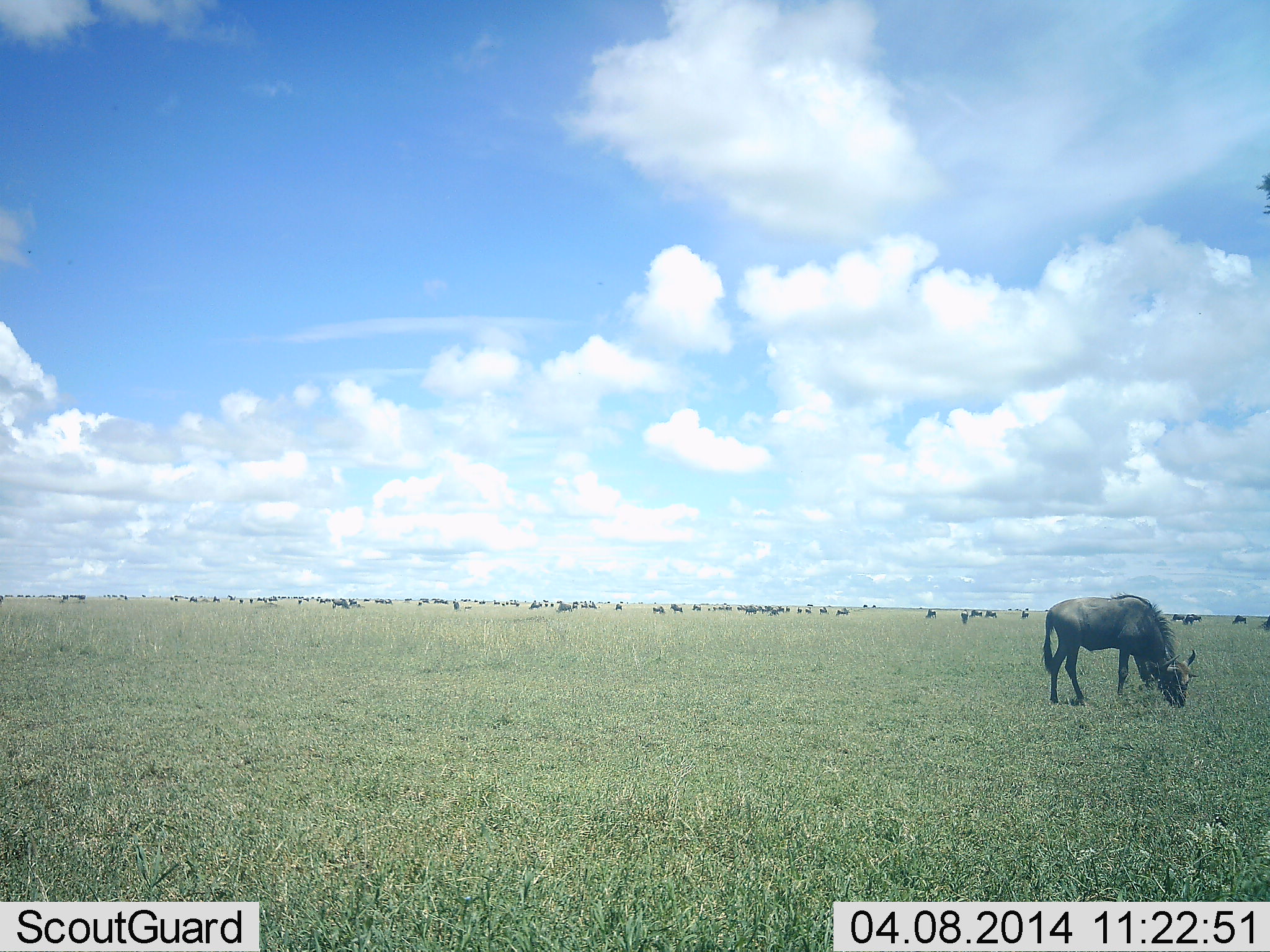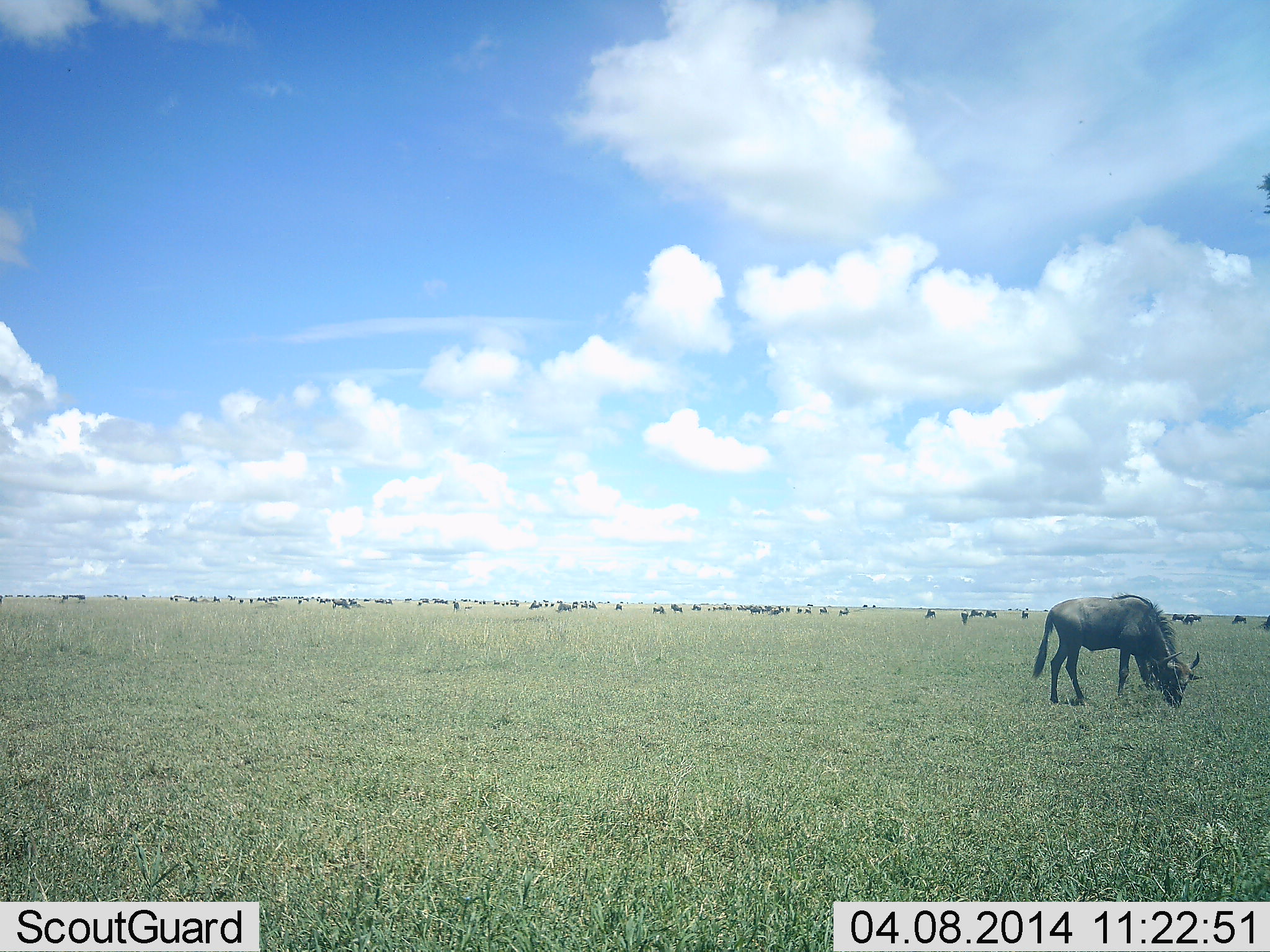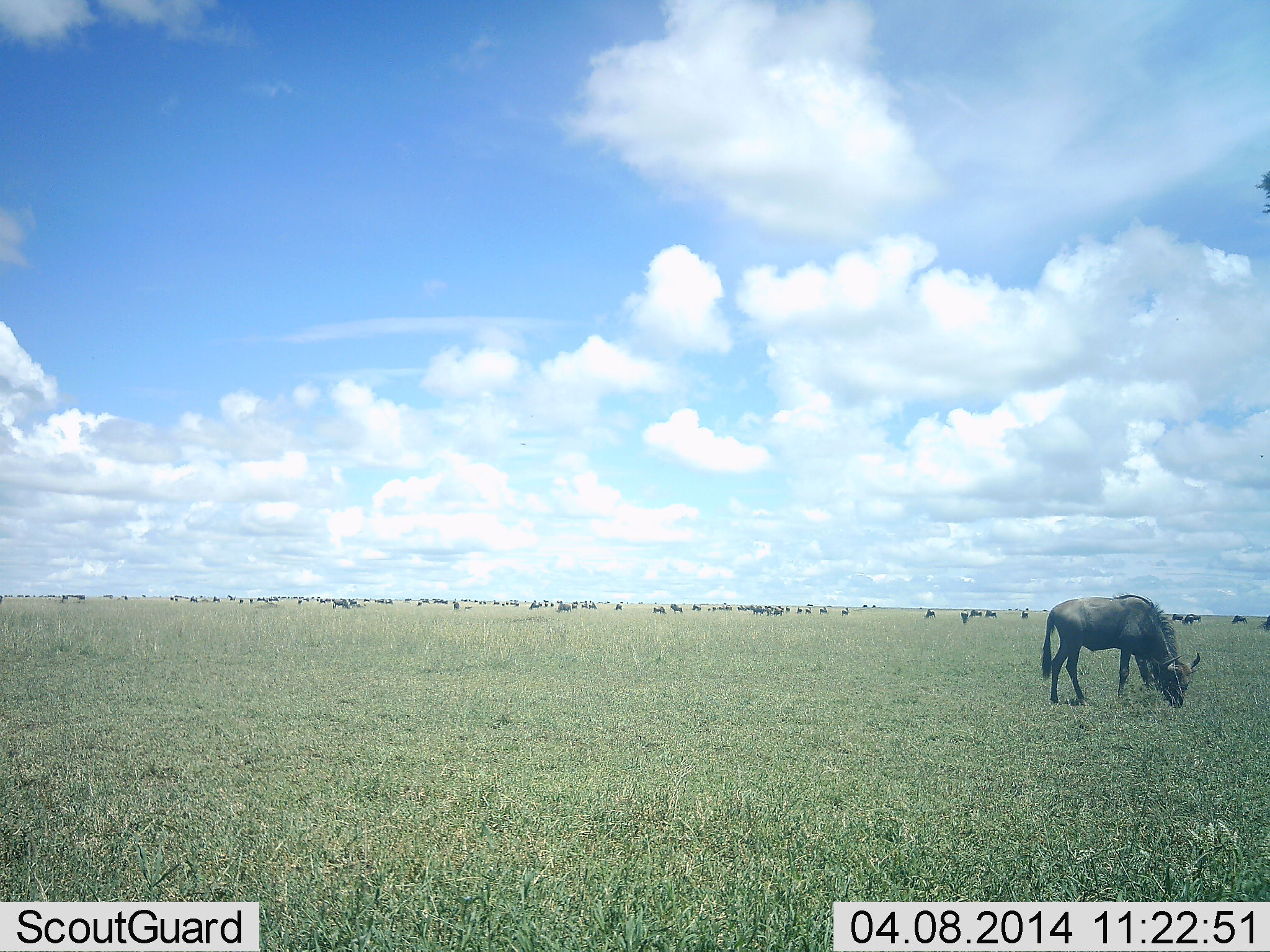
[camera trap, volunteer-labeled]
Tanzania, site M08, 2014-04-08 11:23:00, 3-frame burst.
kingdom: Animalia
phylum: Chordata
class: Mammalia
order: Artiodactyla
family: Bovidae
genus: Connochaetes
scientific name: Connochaetes taurinus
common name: blue wildebeest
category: wildebeest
Wildebeest (blue wildebeest) (Connochaetes taurinus), count 51+. Behavior (volunteer vote fractions): standing 30%, resting 0%, moving 10%, interacting 0%. Young present (vote fraction): 0%. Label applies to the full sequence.